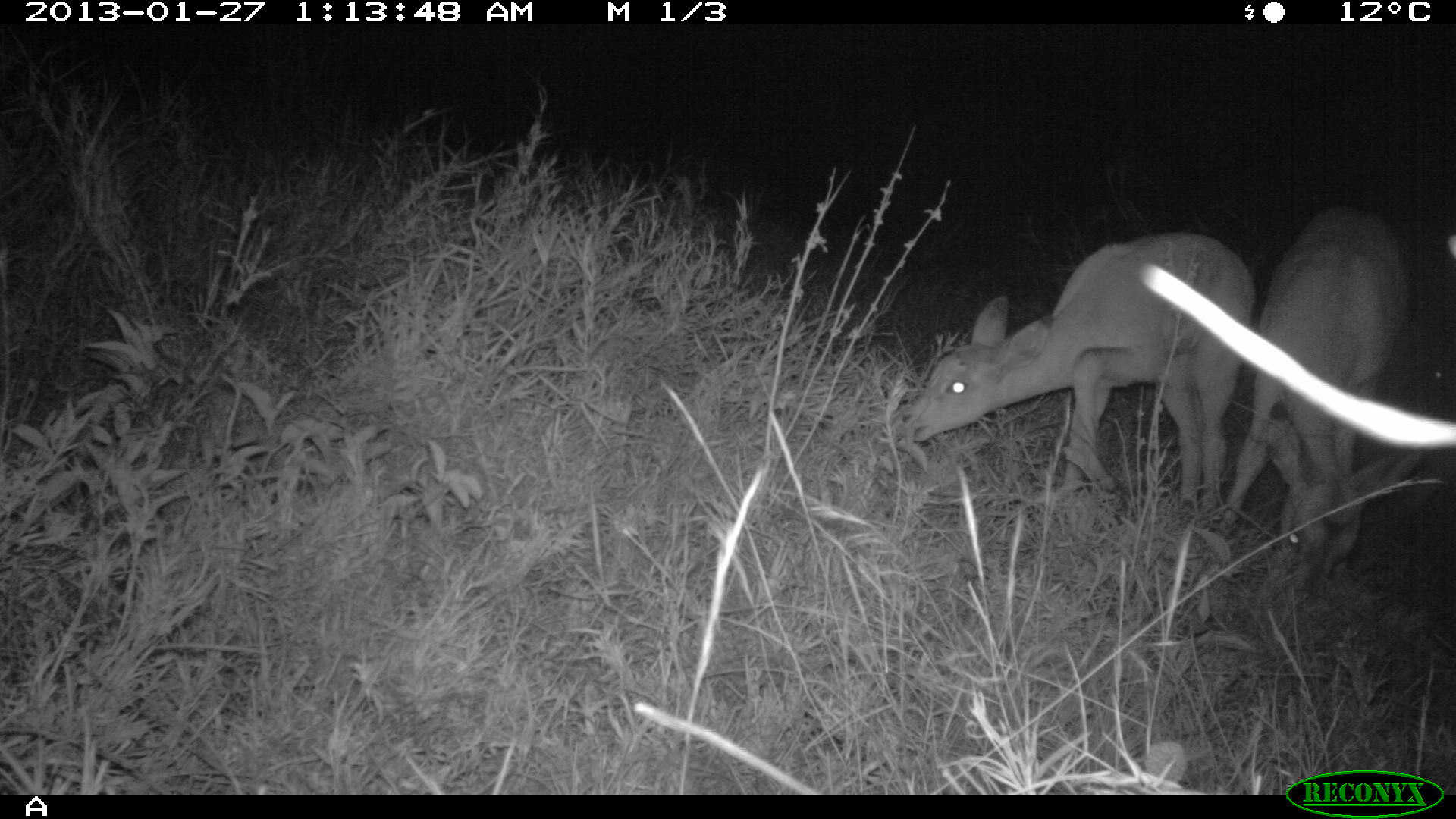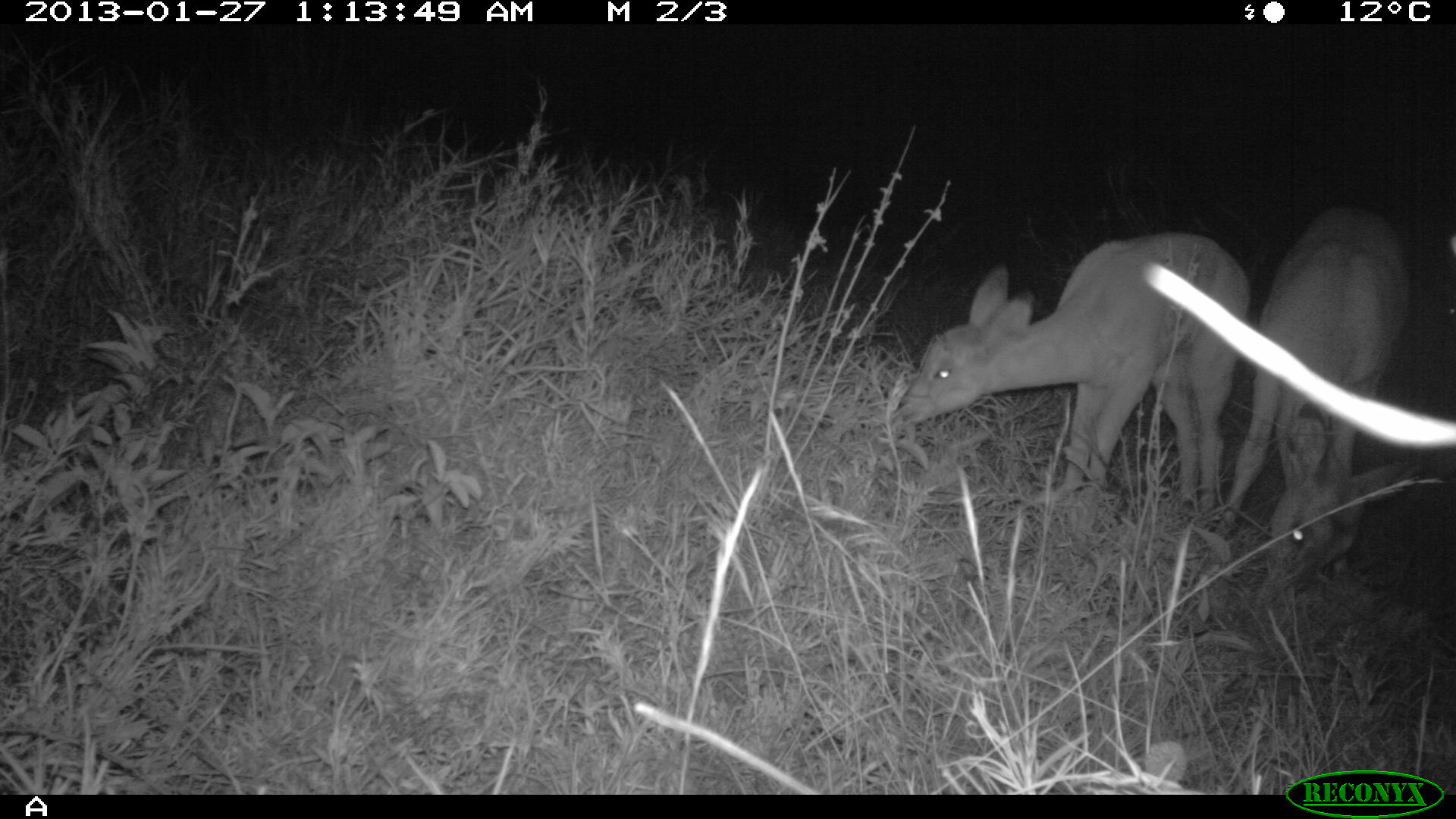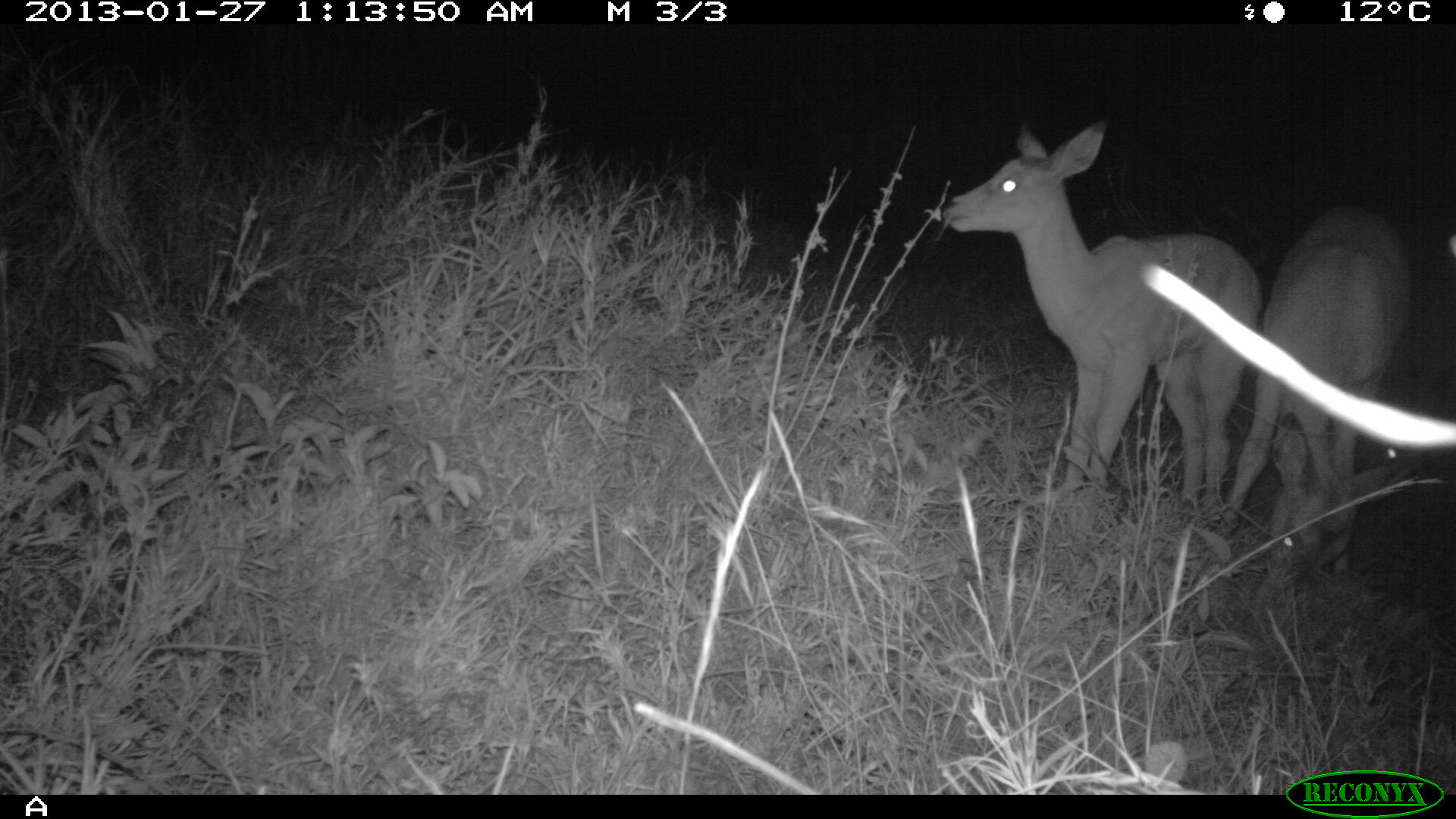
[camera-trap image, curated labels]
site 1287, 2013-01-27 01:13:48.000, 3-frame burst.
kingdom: Animalia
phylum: Chordata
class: Mammalia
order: Artiodactyla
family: Bovidae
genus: Aepyceros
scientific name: Aepyceros melampus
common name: impala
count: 2